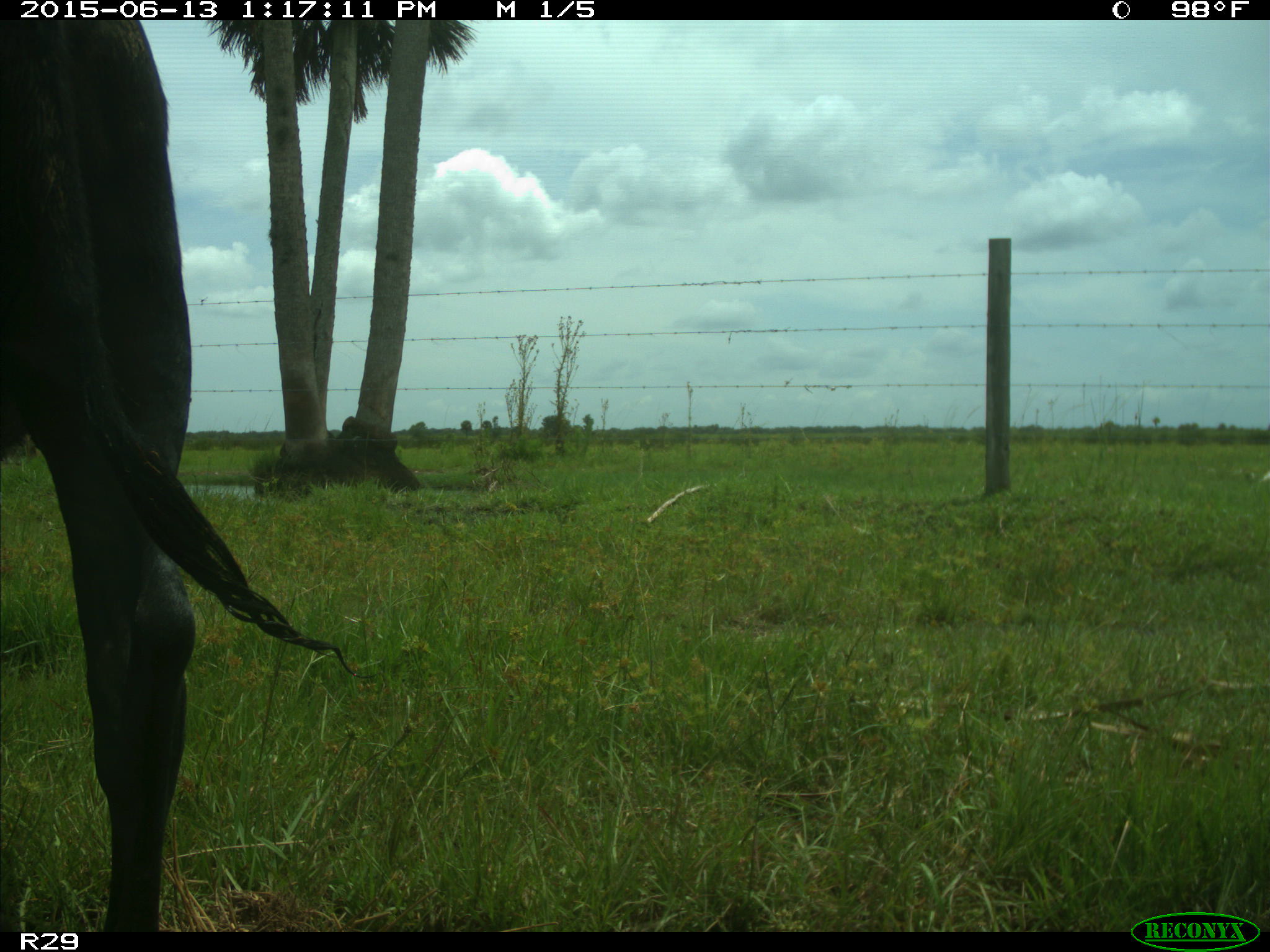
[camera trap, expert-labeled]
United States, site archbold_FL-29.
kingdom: Animalia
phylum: Chordata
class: Mammalia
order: Artiodactyla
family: Bovidae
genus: Bos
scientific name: Bos taurus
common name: domestic cow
Bos taurus (domestic cow).